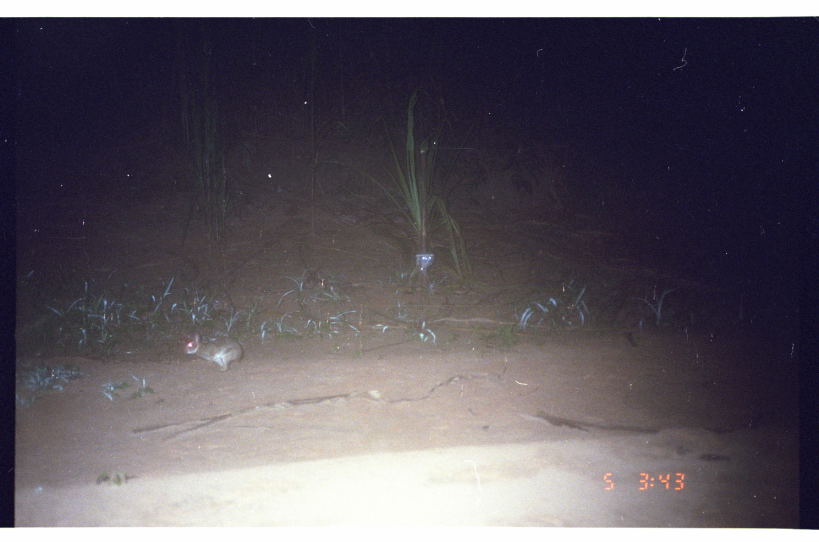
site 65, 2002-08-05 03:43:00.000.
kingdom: Animalia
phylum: Chordata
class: Mammalia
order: Lagomorpha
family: Leporidae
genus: Sylvilagus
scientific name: Sylvilagus brasiliensis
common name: tapeti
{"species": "Sylvilagus brasiliensis (tapeti)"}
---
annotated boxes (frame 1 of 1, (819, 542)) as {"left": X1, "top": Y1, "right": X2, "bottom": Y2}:
sylvilagus brasiliensis: {"left": 181, "top": 330, "right": 244, "bottom": 373}